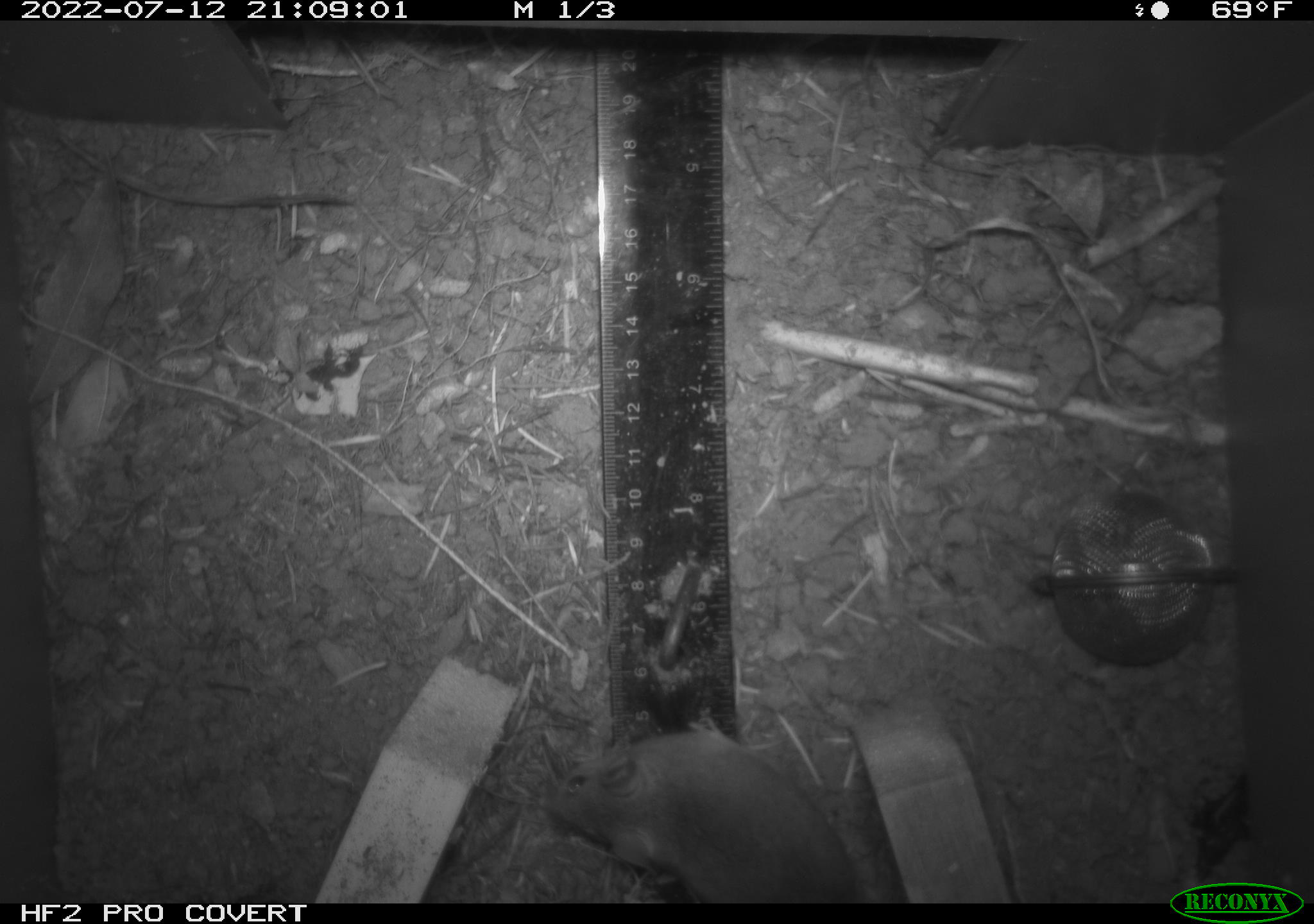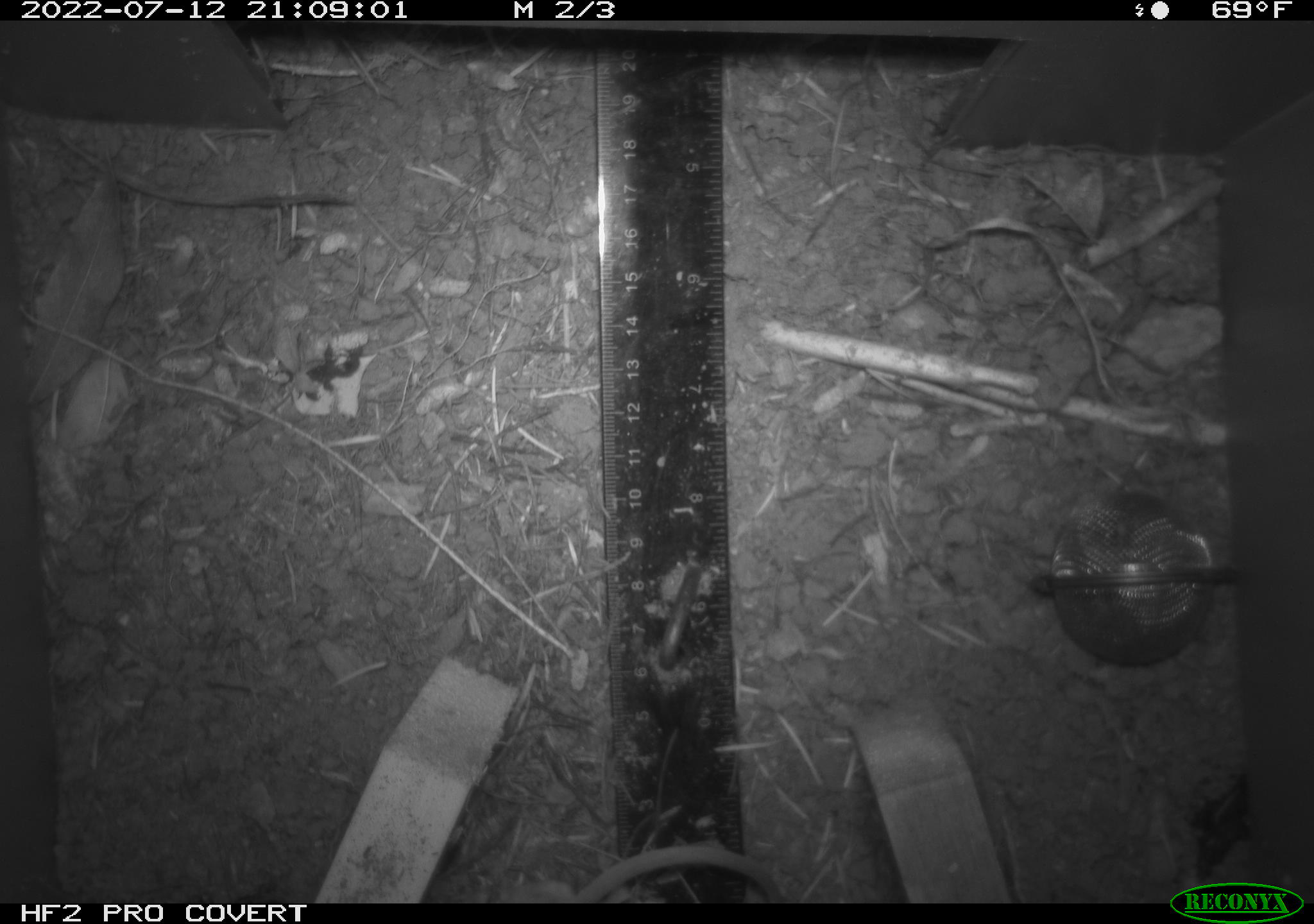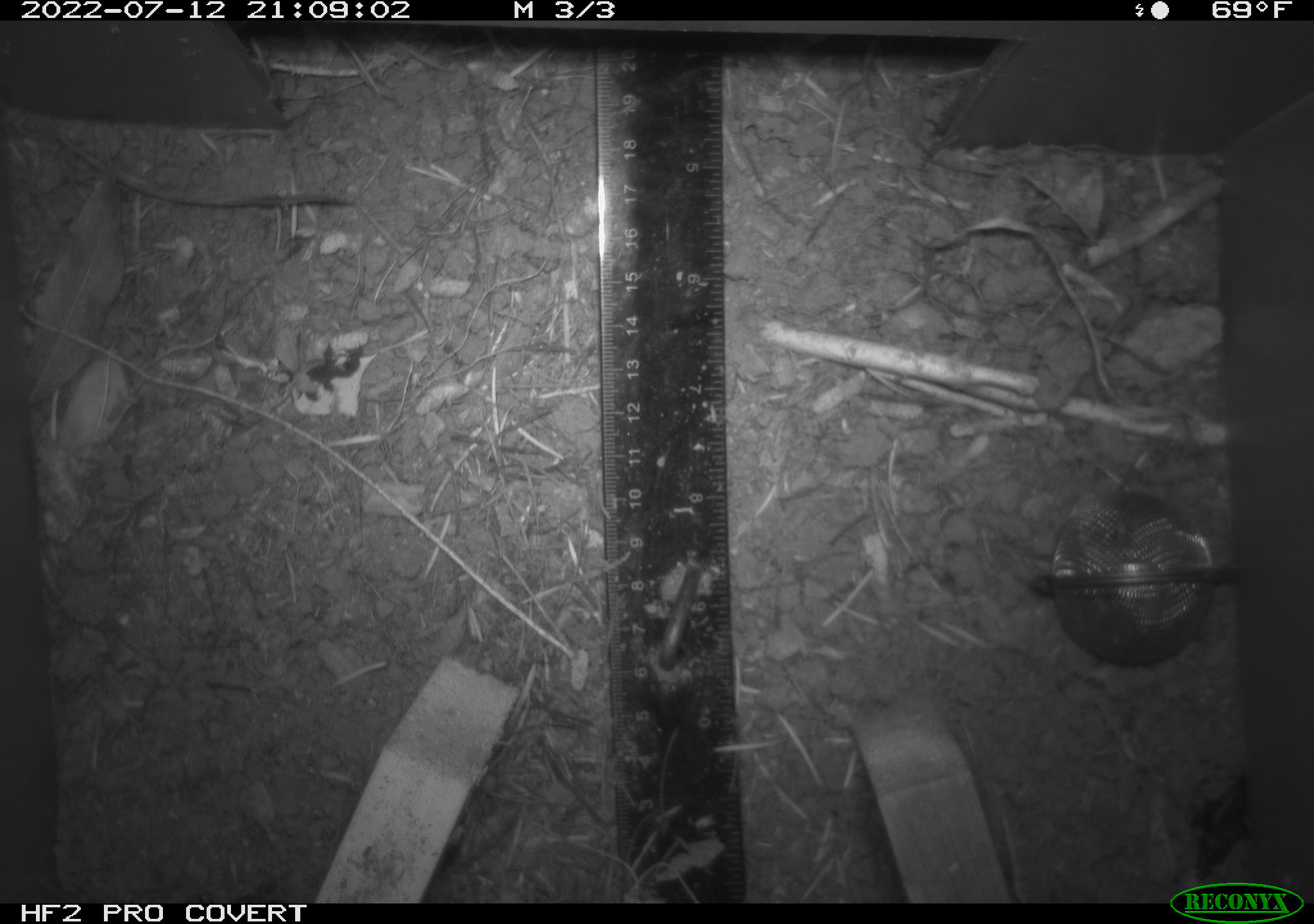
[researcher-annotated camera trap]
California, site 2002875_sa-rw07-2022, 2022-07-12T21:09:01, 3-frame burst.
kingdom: Animalia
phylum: Chordata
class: Mammalia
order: Rodentia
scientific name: Rodentia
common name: mouse species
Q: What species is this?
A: Mouse species (Rodentia).